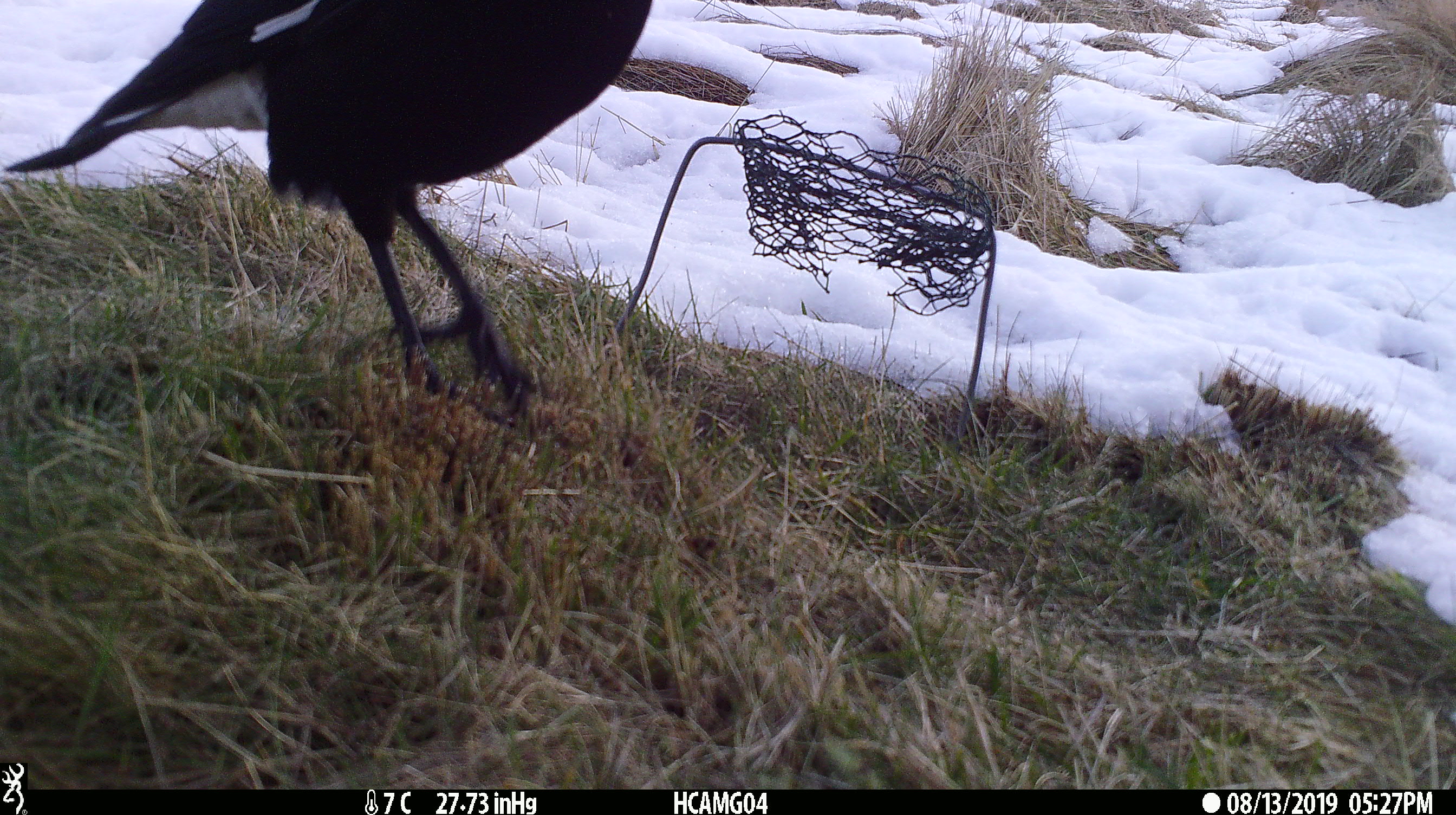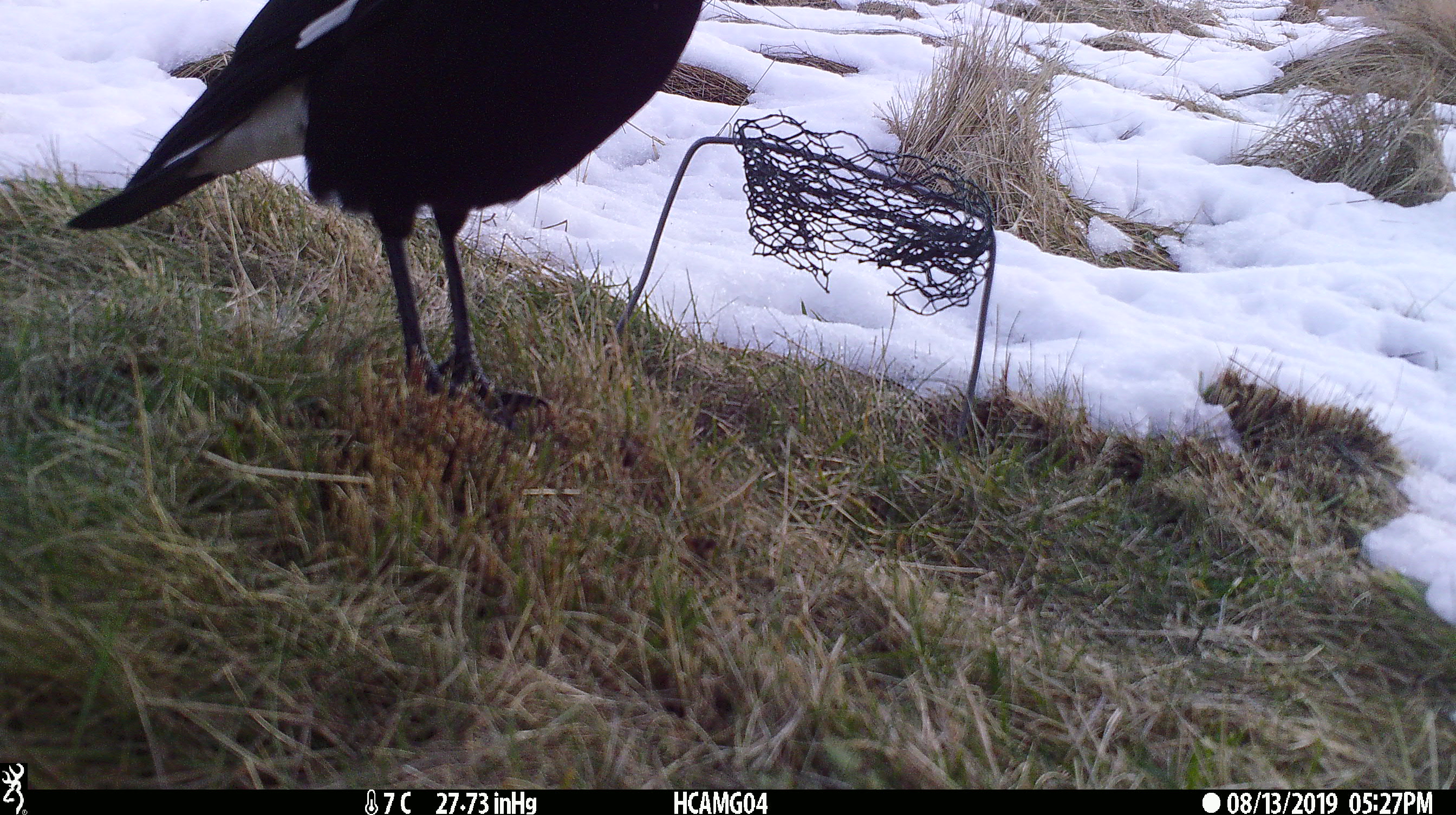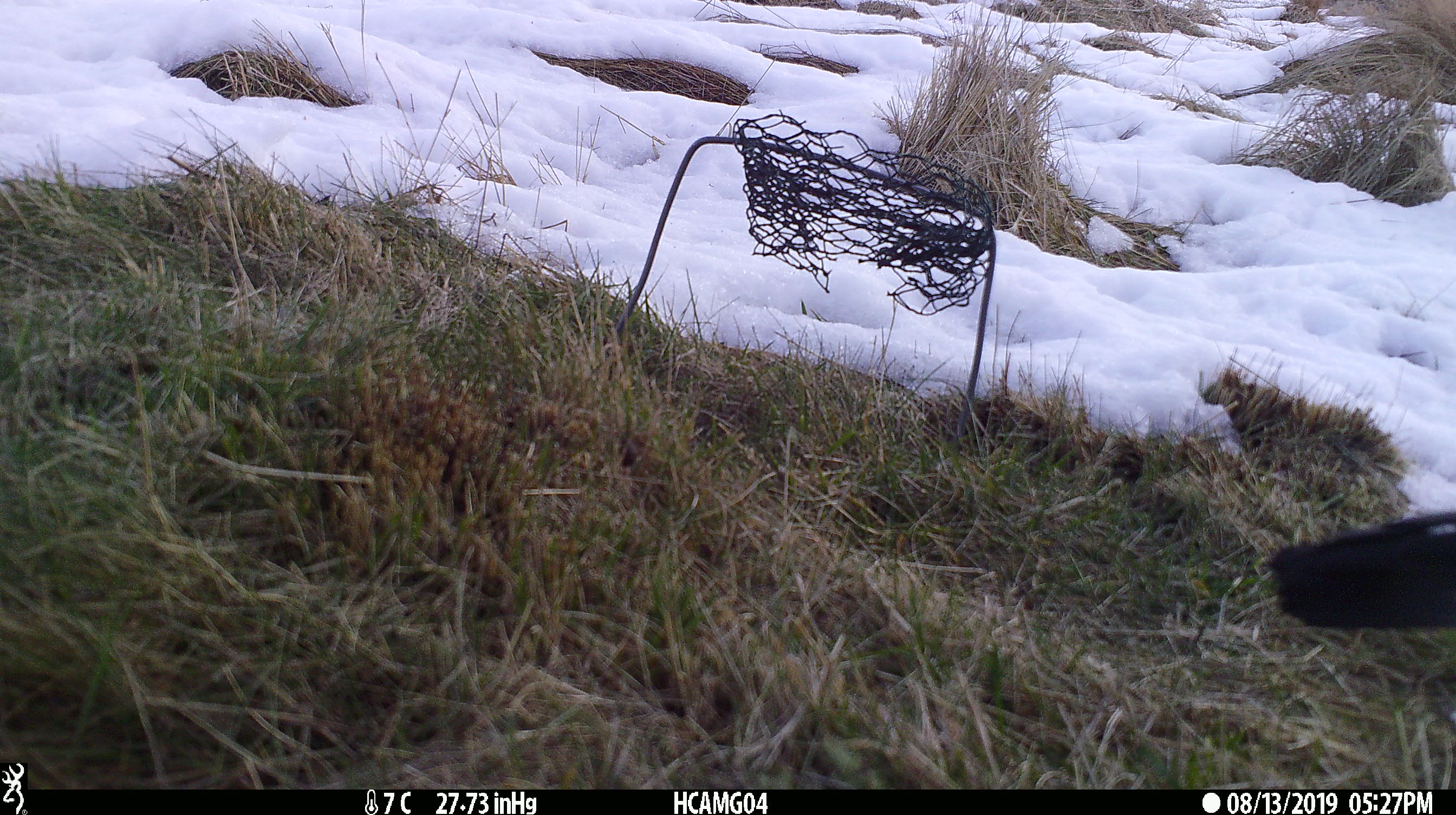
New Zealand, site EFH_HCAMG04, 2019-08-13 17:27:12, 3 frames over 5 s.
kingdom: Animalia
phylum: Chordata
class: Aves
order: Passeriformes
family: Artamidae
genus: Gymnorhina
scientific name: Gymnorhina tibicen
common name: australian magpie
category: magpie